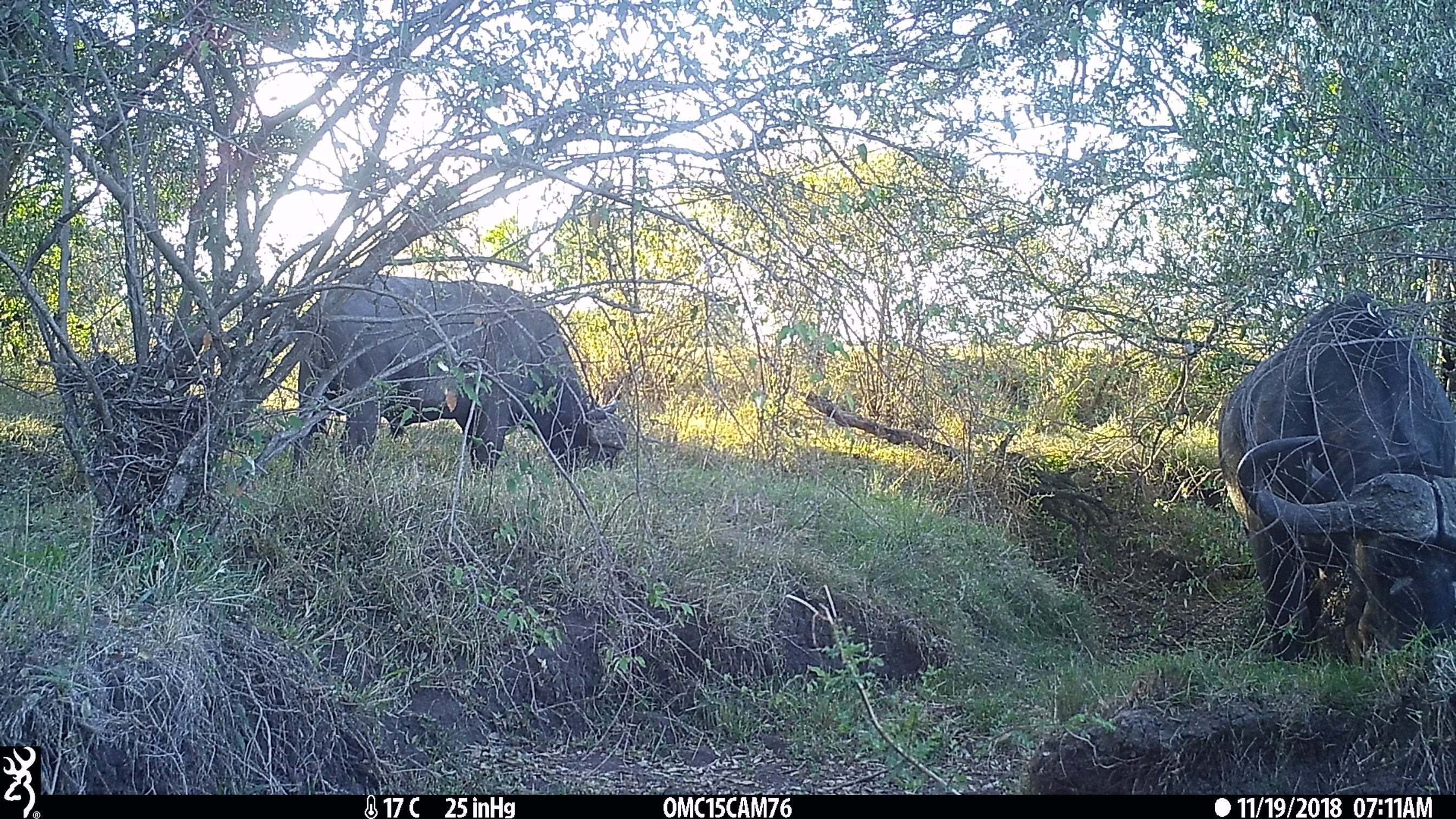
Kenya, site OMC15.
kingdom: Animalia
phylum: Chordata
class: Mammalia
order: Artiodactyla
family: Bovidae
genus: Syncerus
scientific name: Syncerus caffer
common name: buffalo